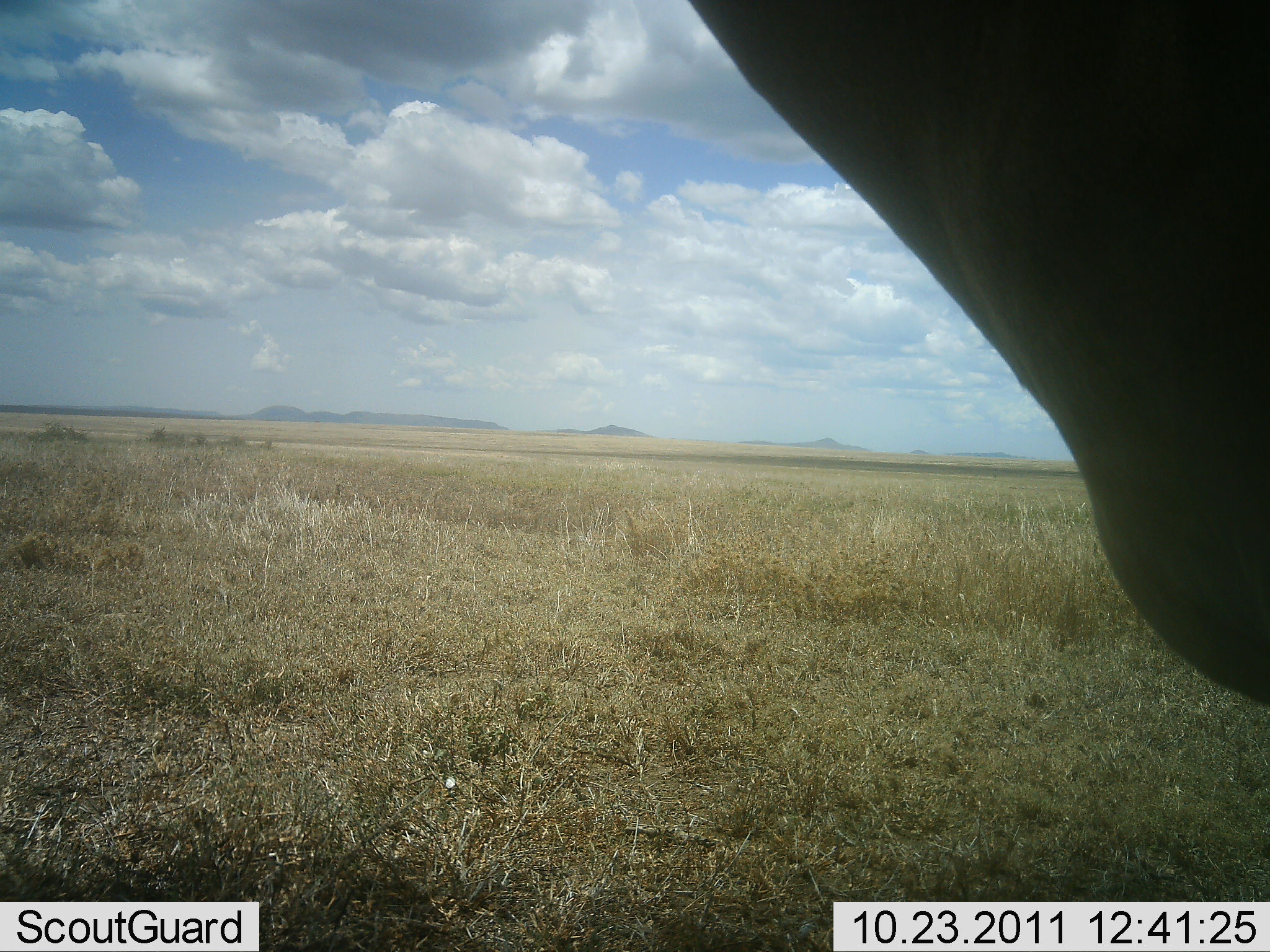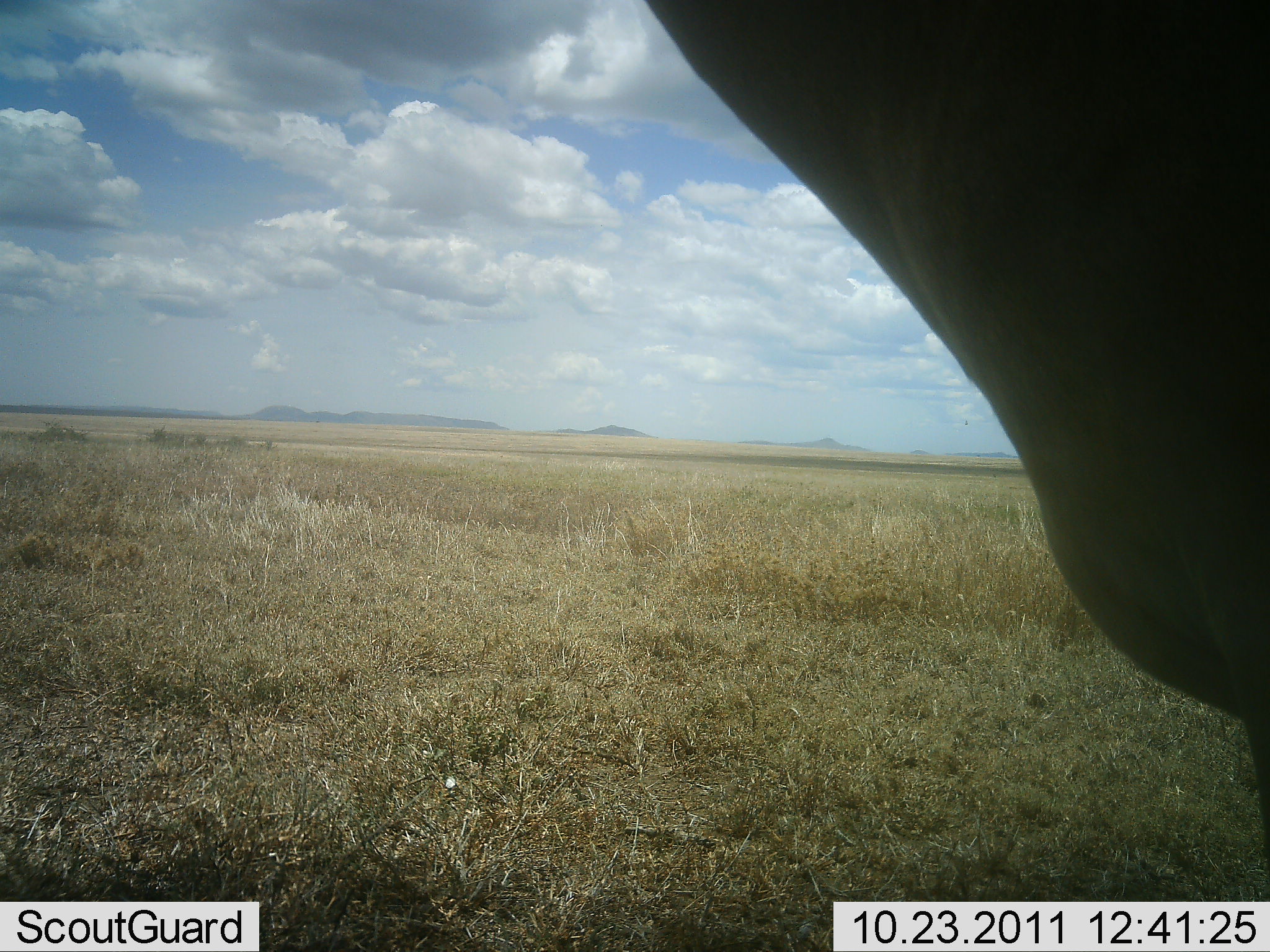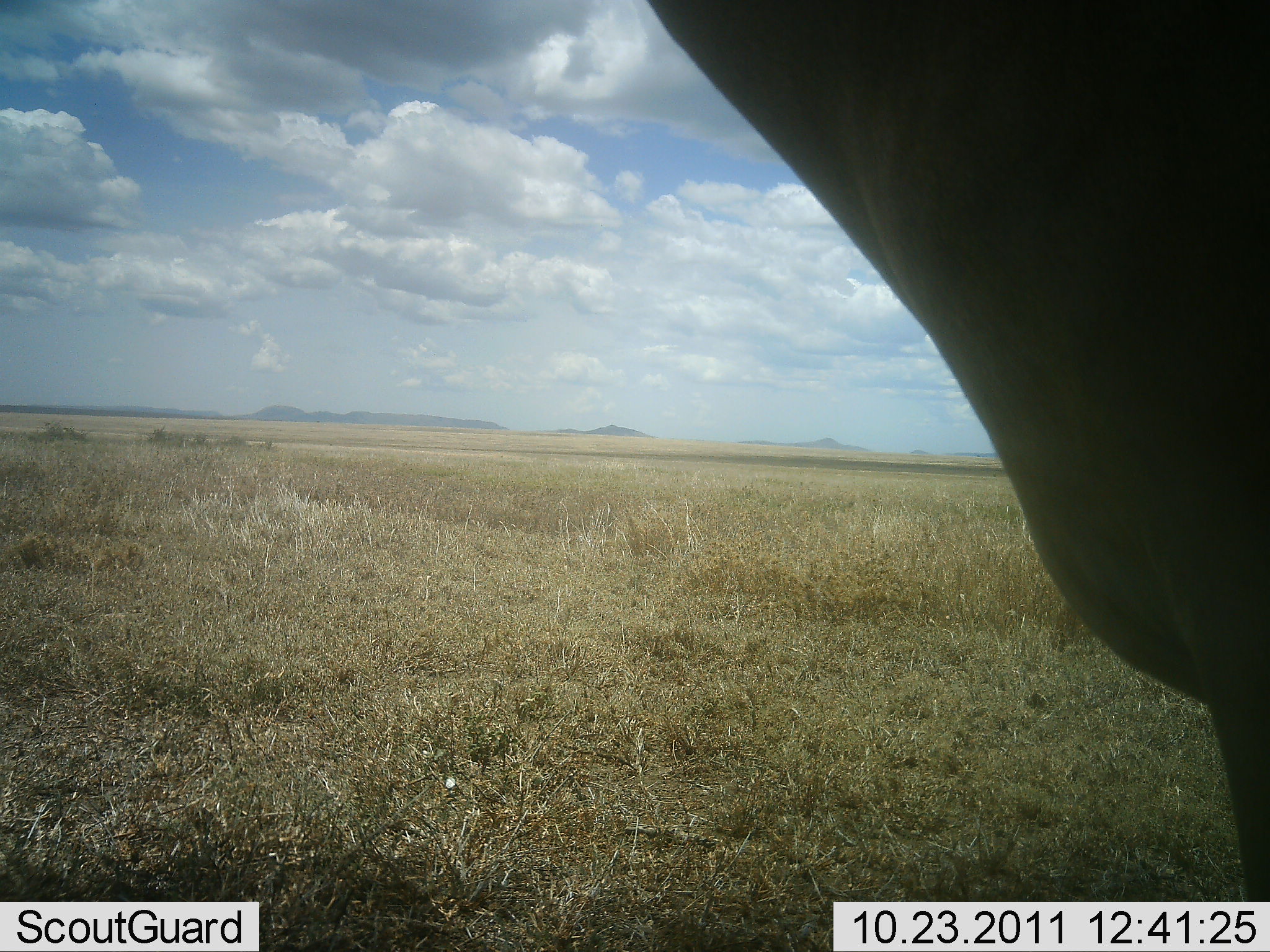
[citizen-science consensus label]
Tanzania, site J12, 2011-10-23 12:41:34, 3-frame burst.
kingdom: Animalia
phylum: Chordata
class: Mammalia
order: Artiodactyla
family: Bovidae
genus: Alcelaphus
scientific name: Alcelaphus buselaphus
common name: hartebeest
Hartebeest (Alcelaphus buselaphus), count 1. Behavior (volunteer vote fractions): standing 83%, resting 17%, moving 0%, interacting 0%. Young present (vote fraction): 0%. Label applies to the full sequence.